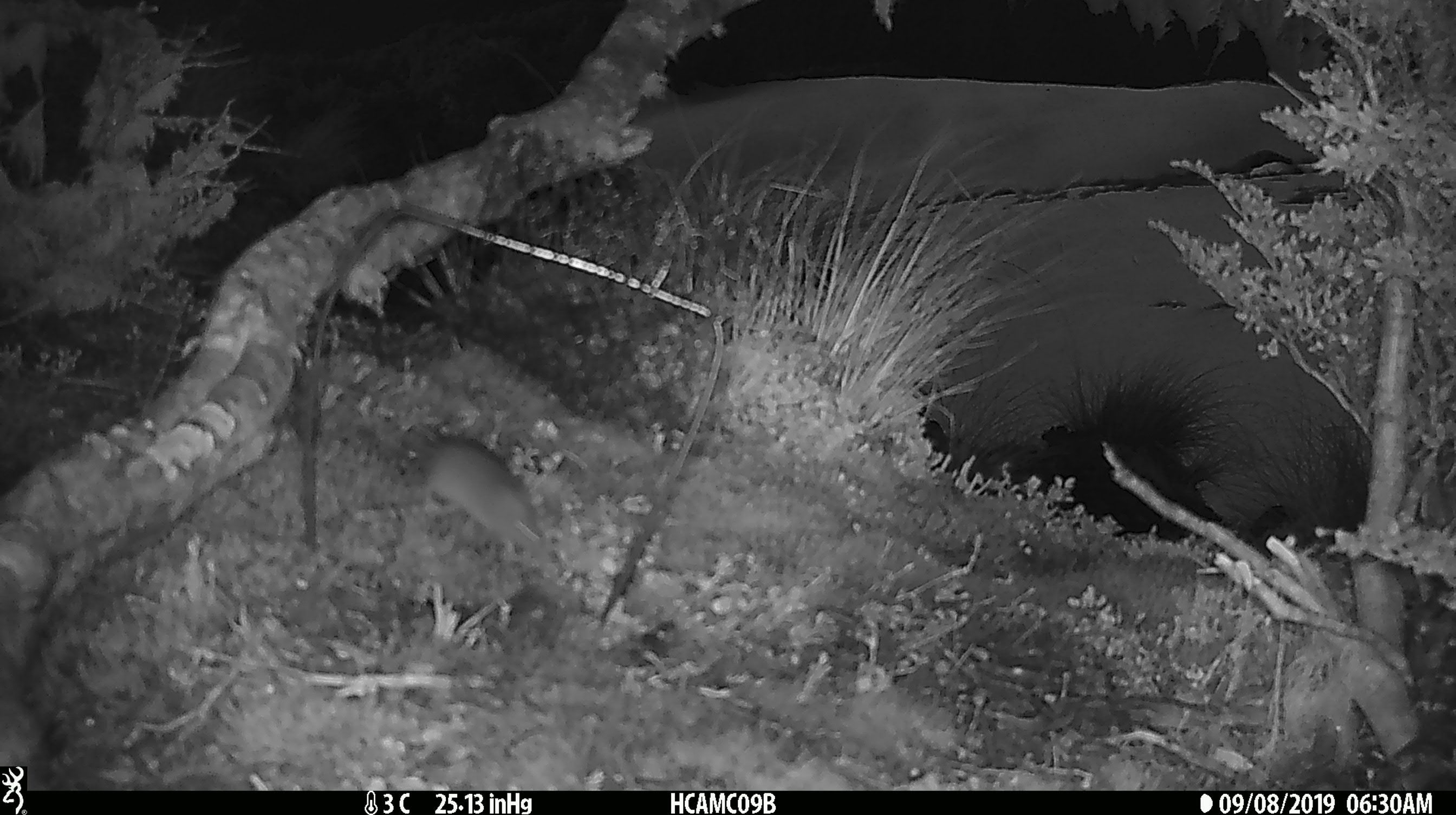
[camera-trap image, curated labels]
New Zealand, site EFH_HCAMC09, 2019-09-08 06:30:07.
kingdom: Animalia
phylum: Chordata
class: Mammalia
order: Rodentia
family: Muridae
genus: Mus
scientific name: Mus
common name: mouse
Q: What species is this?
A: Mouse (Mus).